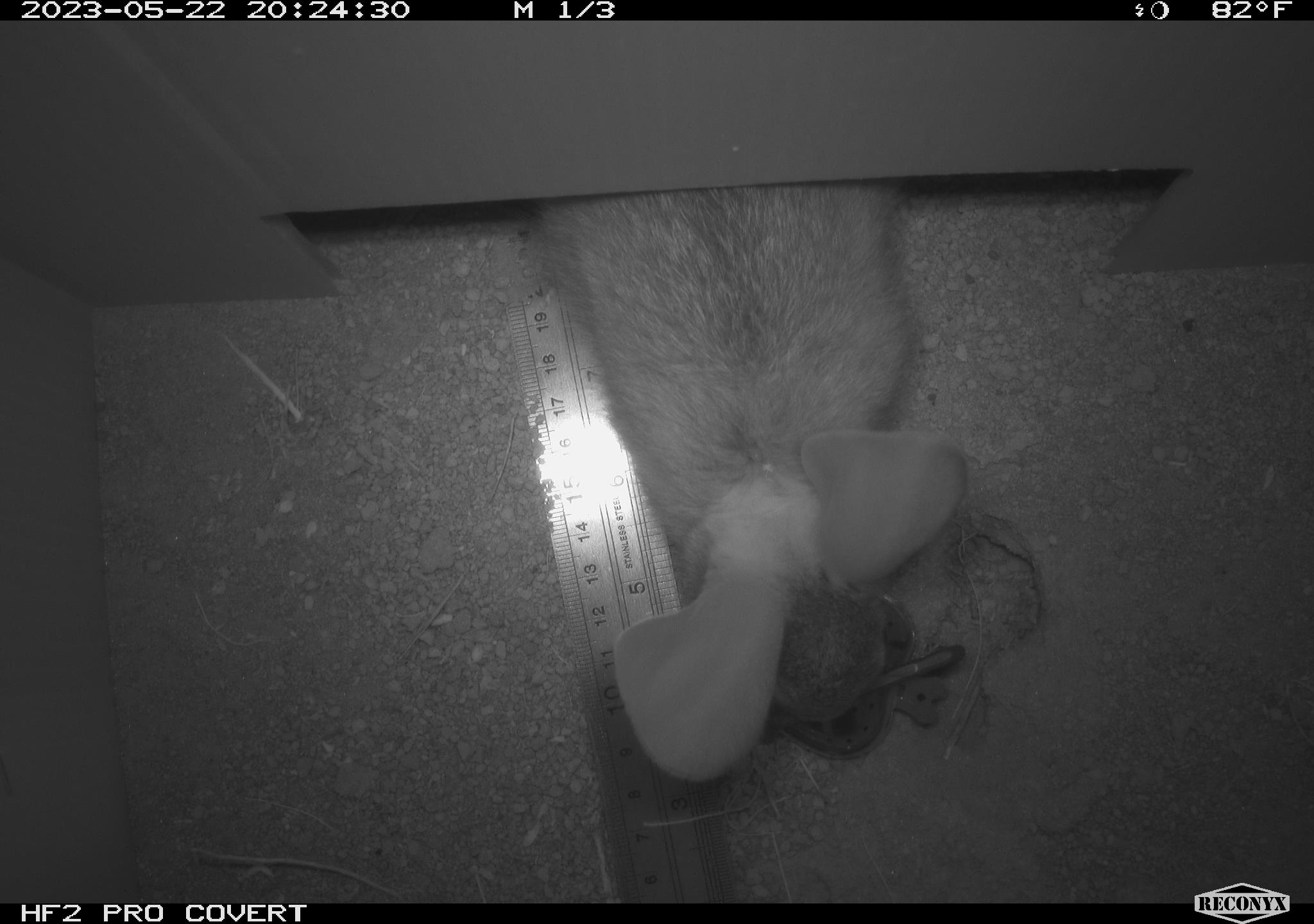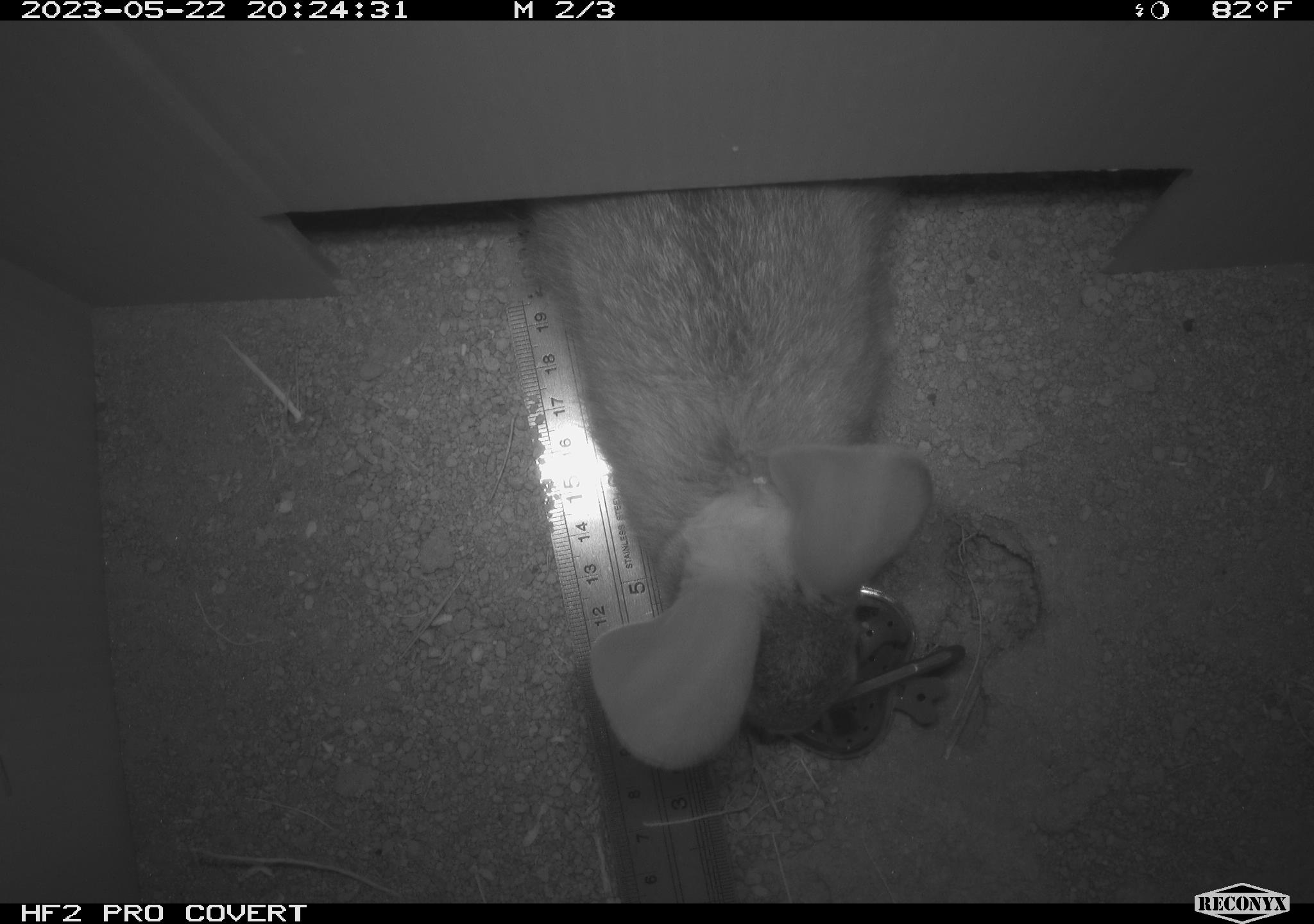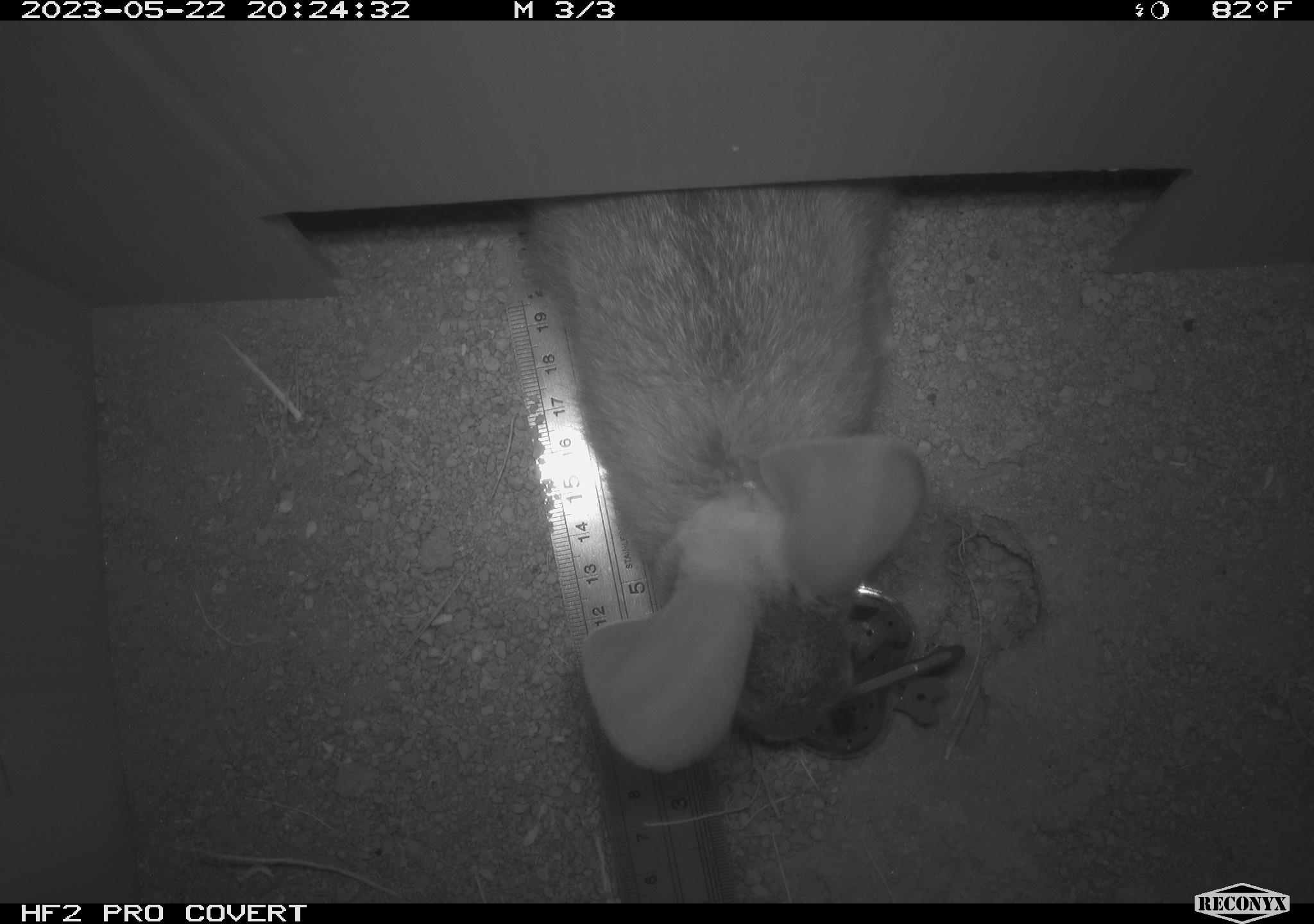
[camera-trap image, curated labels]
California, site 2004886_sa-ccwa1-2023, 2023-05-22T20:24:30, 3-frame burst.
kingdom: Animalia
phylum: Chordata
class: Mammalia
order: Lagomorpha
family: Leporidae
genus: Sylvilagus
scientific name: Sylvilagus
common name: cottontail rabbits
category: sylvilagus species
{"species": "sylvilagus species (cottontail rabbits) (Sylvilagus)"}